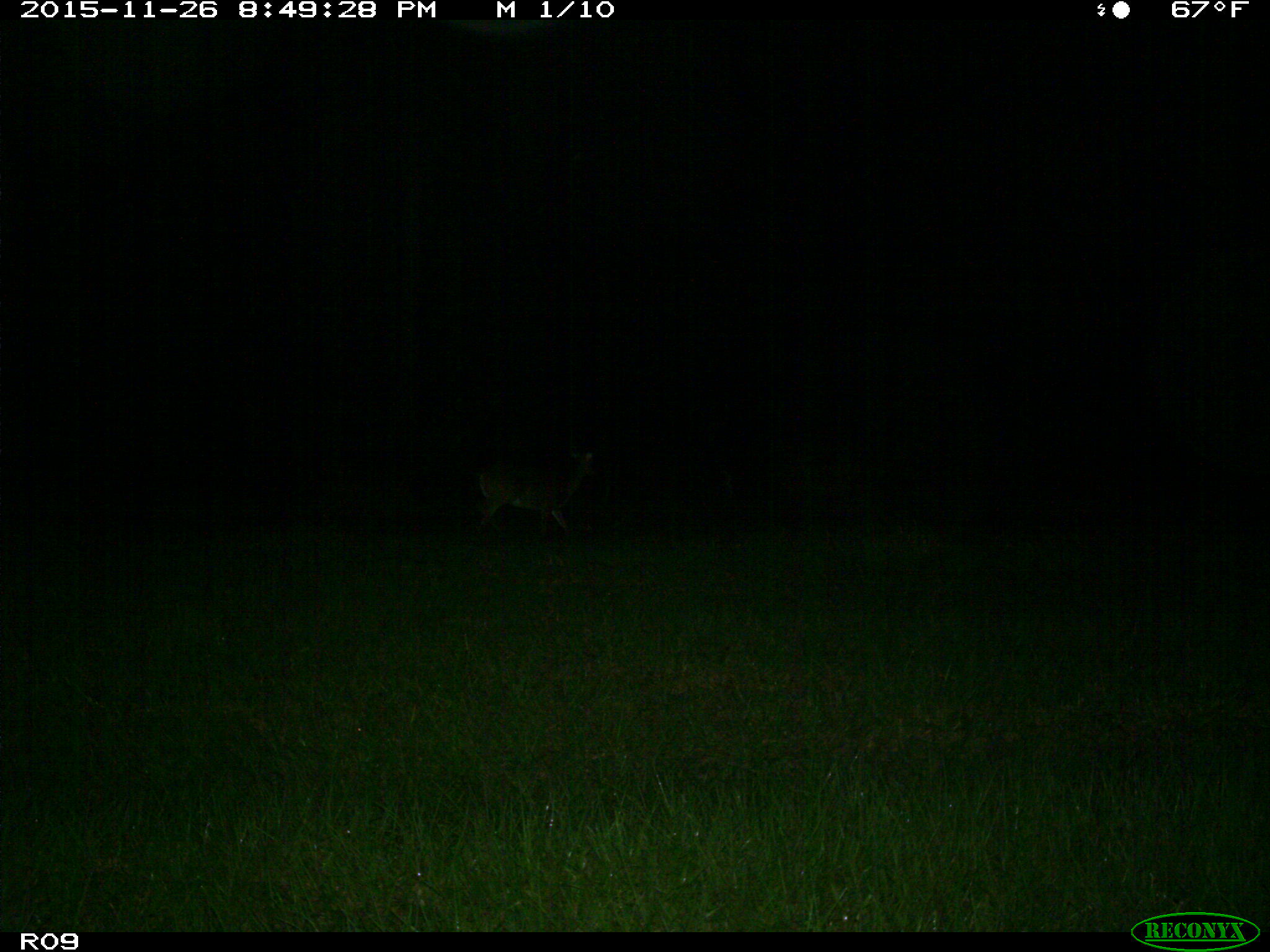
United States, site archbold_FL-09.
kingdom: Animalia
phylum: Chordata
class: Mammalia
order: Artiodactyla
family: Cervidae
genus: Odocoileus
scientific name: Odocoileus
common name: deer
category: unidentified deer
Unidentified deer (deer) (Odocoileus).